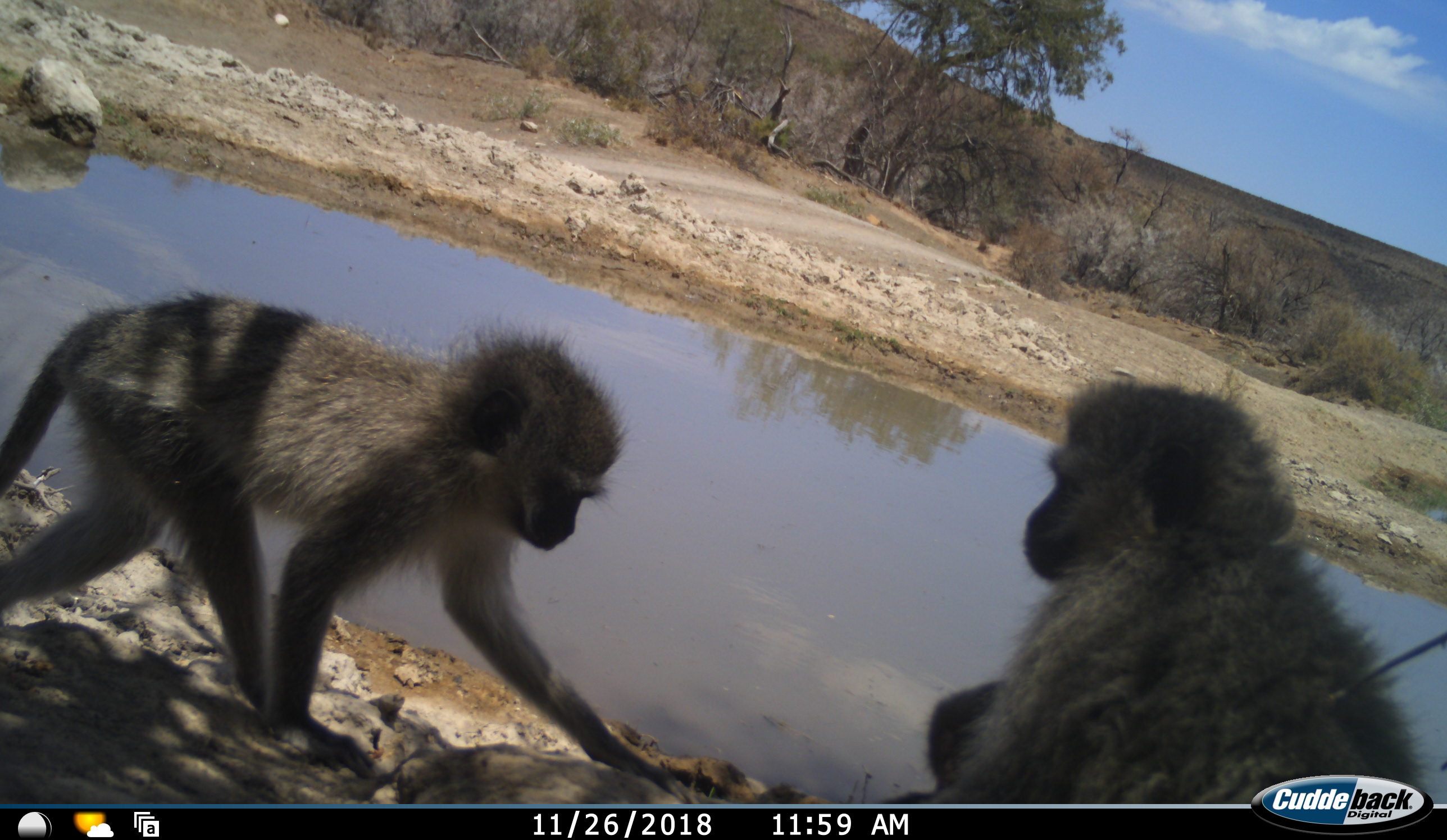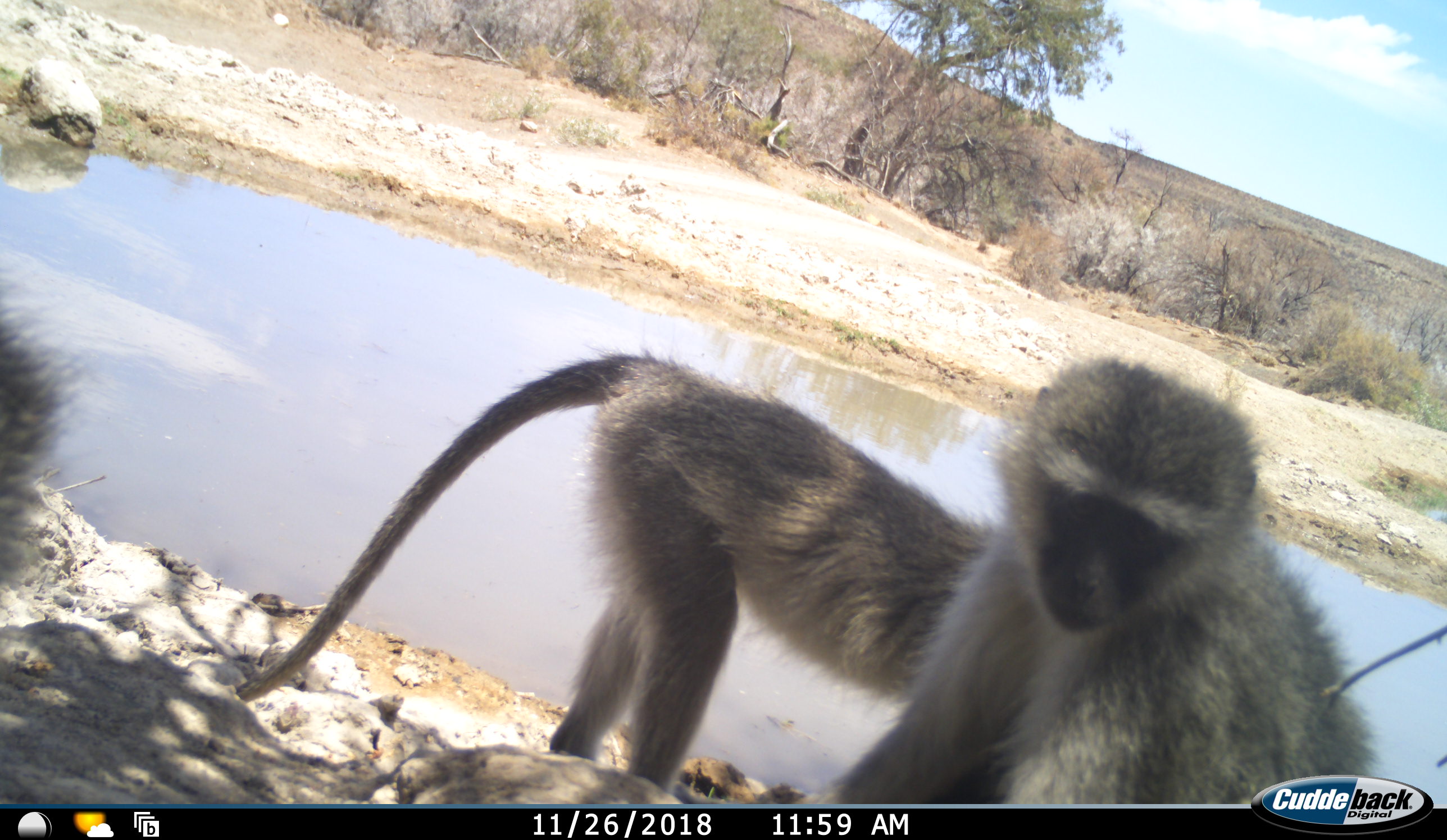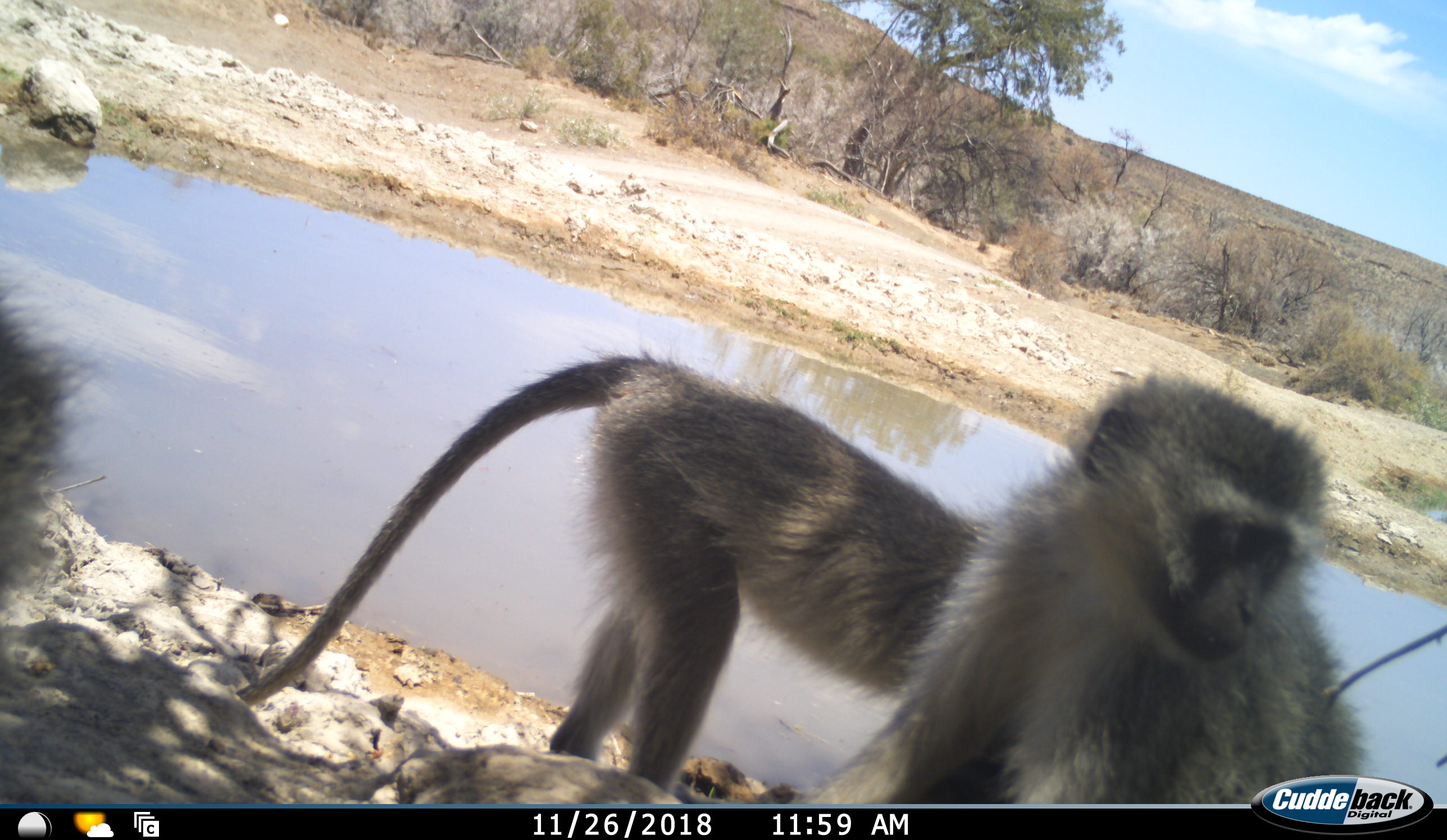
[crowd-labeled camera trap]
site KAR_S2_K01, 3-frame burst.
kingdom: Animalia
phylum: Chordata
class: Mammalia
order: Primates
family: Cercopithecidae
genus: Chlorocebus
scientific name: Chlorocebus pygerythrus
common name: vervet monkey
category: monkeyvervet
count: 3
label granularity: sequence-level